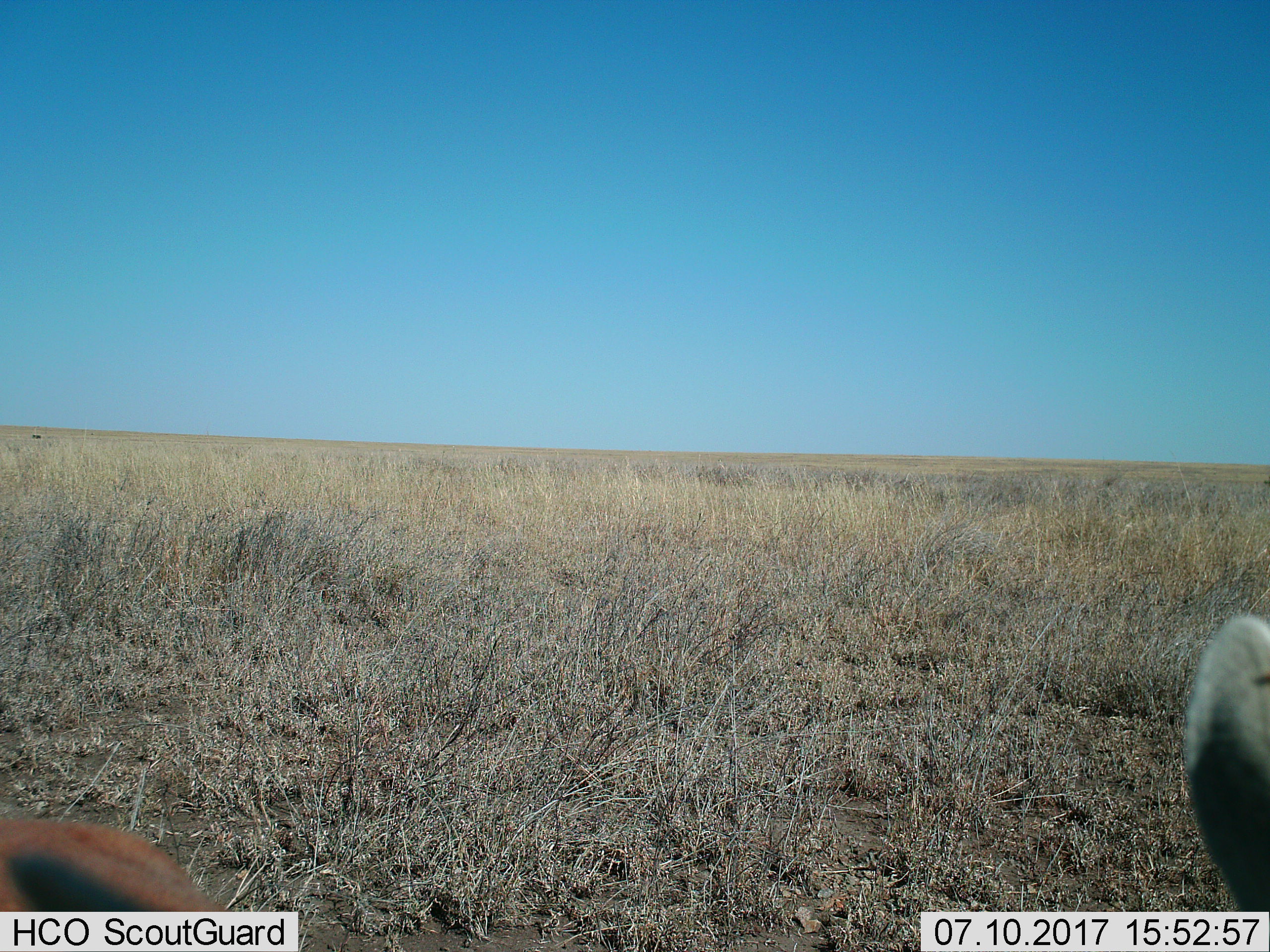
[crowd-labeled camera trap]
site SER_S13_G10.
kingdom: Animalia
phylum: Chordata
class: Mammalia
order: Artiodactyla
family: Bovidae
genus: Eudorcas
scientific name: Eudorcas thomsonii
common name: thomson's gazelle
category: gazellethomsons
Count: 1.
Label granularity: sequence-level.